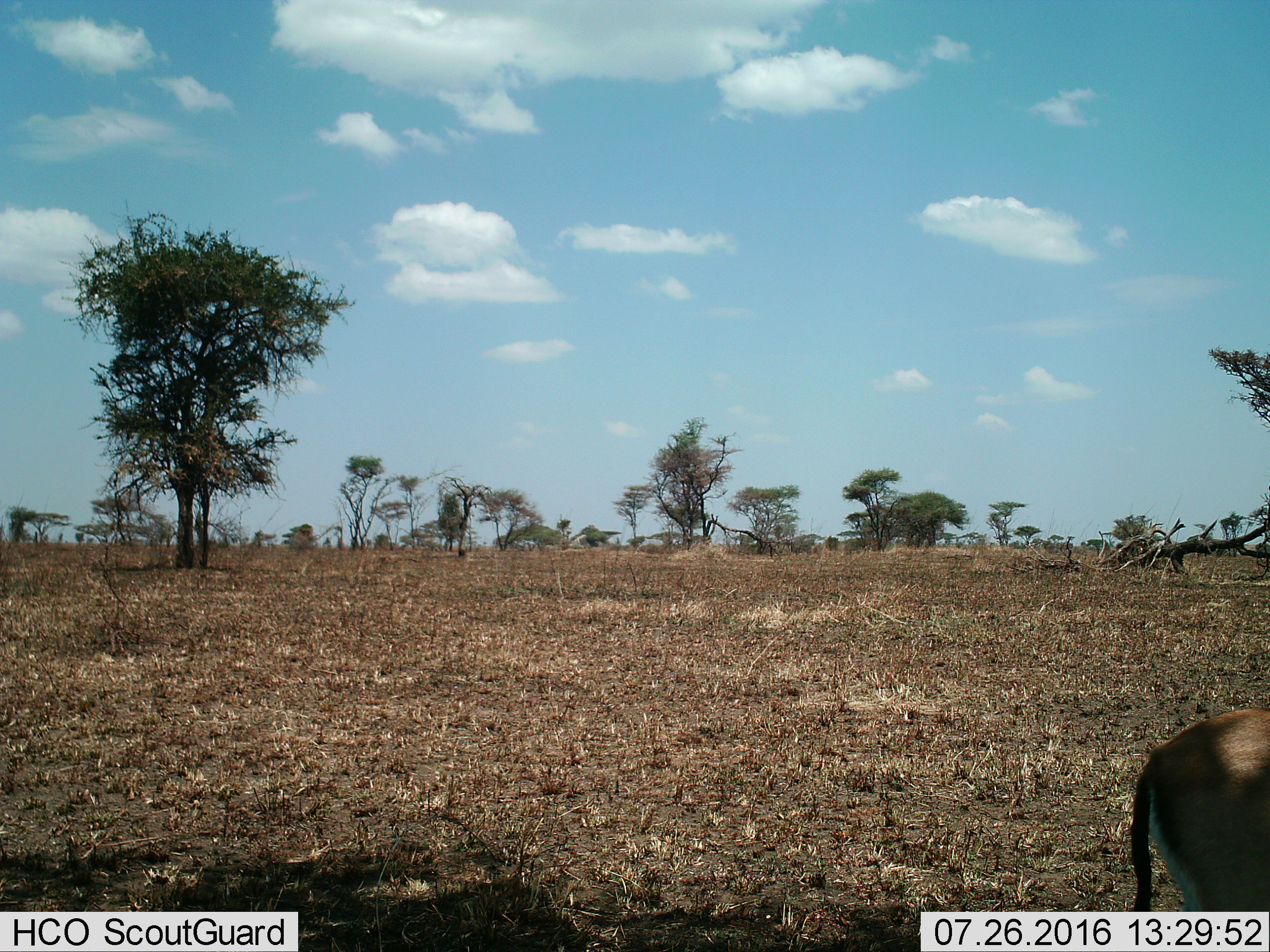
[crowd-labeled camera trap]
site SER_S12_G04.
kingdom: Animalia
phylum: Chordata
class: Mammalia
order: Artiodactyla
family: Bovidae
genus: Eudorcas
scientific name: Eudorcas thomsonii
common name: thomson's gazelle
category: gazellethomsons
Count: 1.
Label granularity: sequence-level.